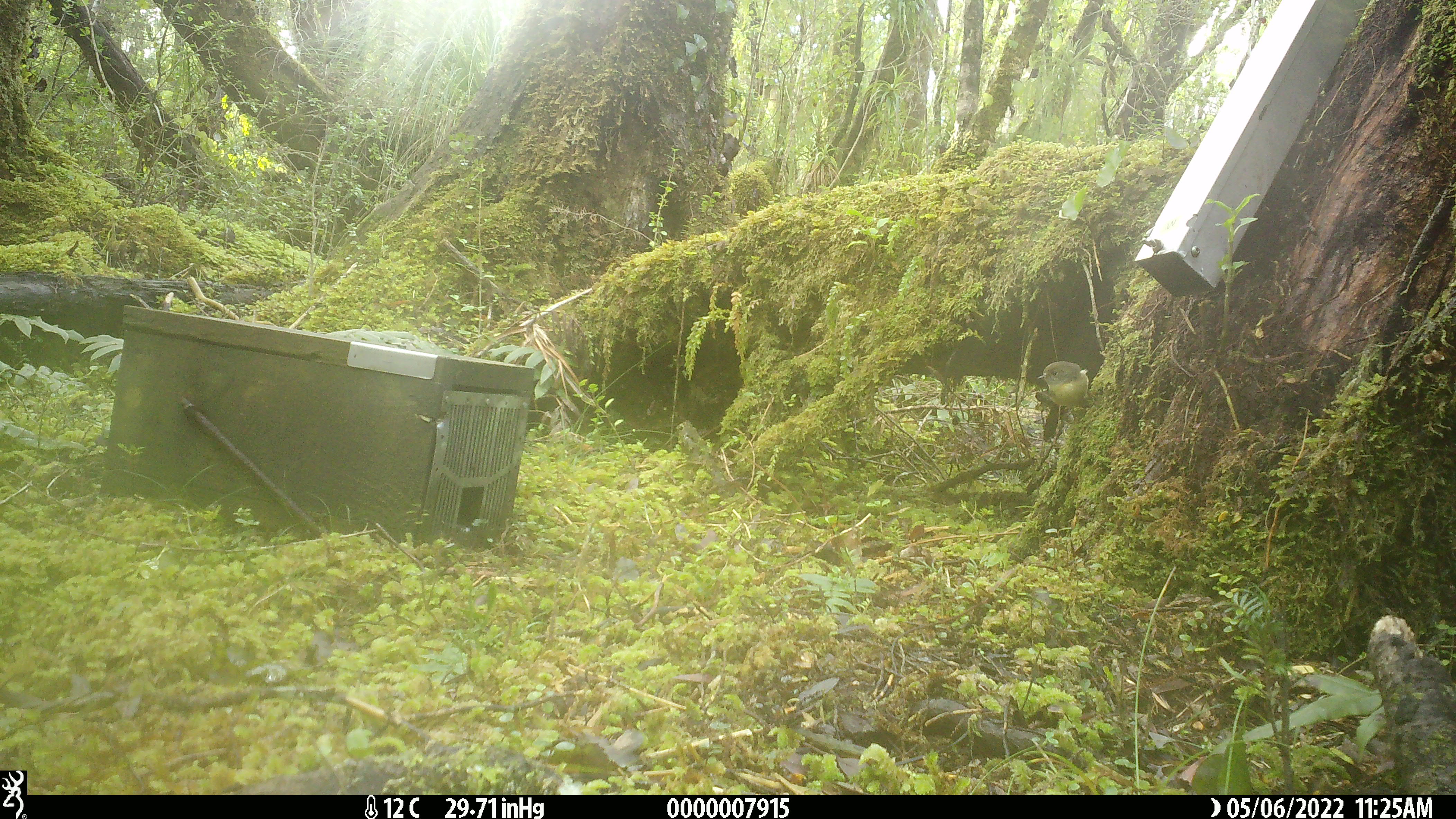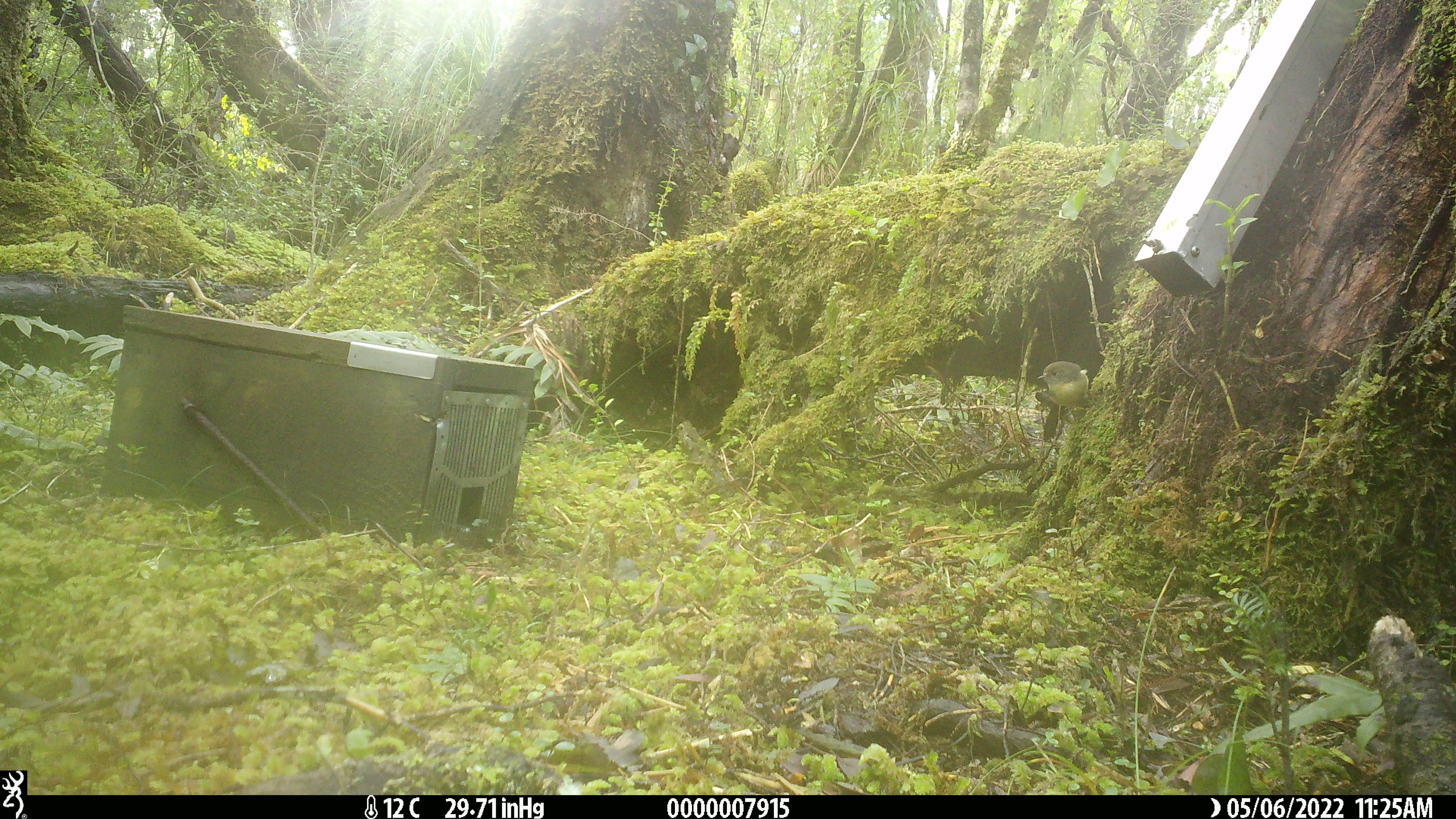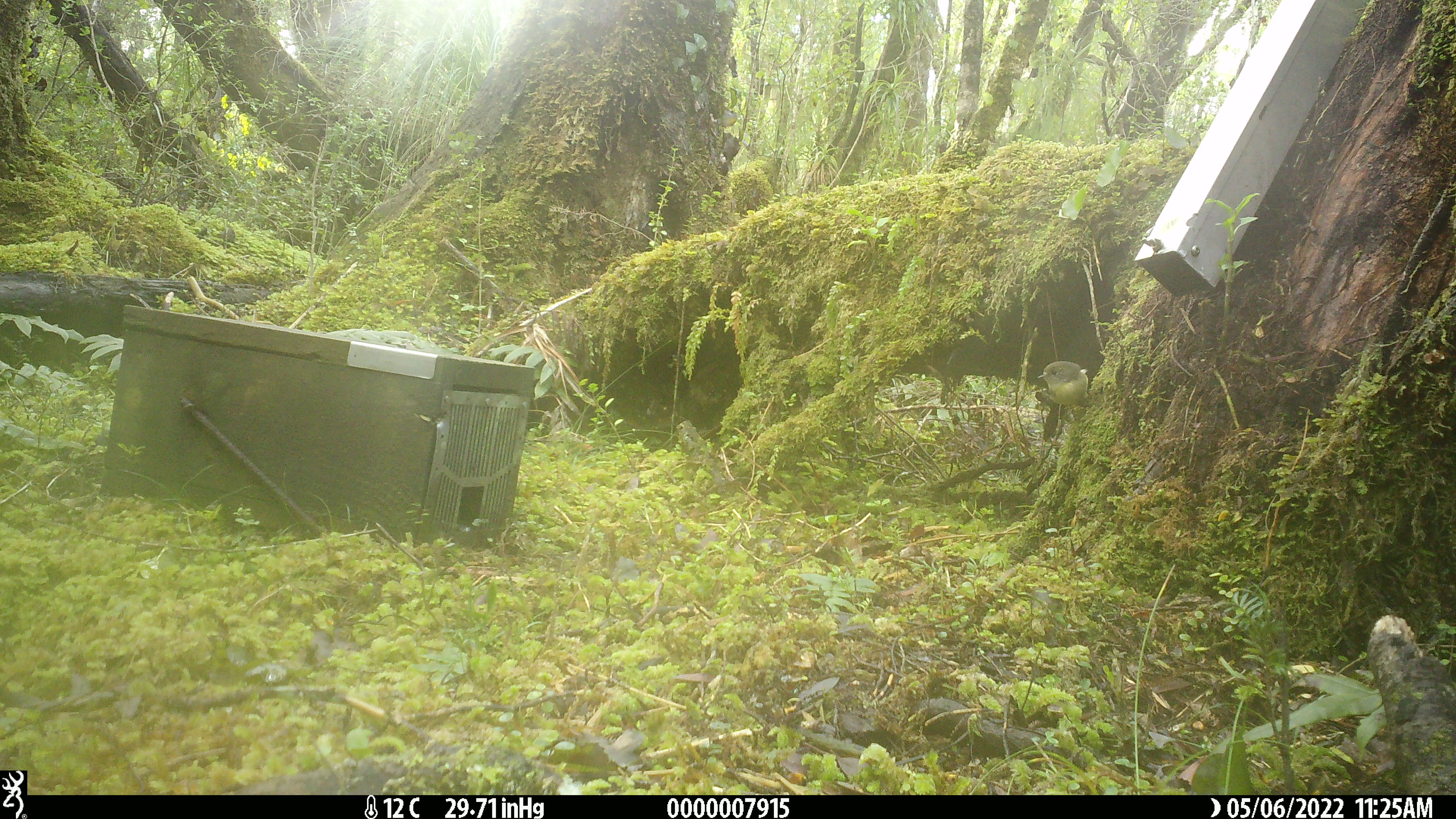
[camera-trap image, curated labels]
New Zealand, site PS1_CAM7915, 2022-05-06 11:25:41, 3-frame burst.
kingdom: Animalia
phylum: Chordata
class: Aves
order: Passeriformes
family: Petroicidae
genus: Petroica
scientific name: Petroica macrocephala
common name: tomtit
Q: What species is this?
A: Tomtit (Petroica macrocephala).